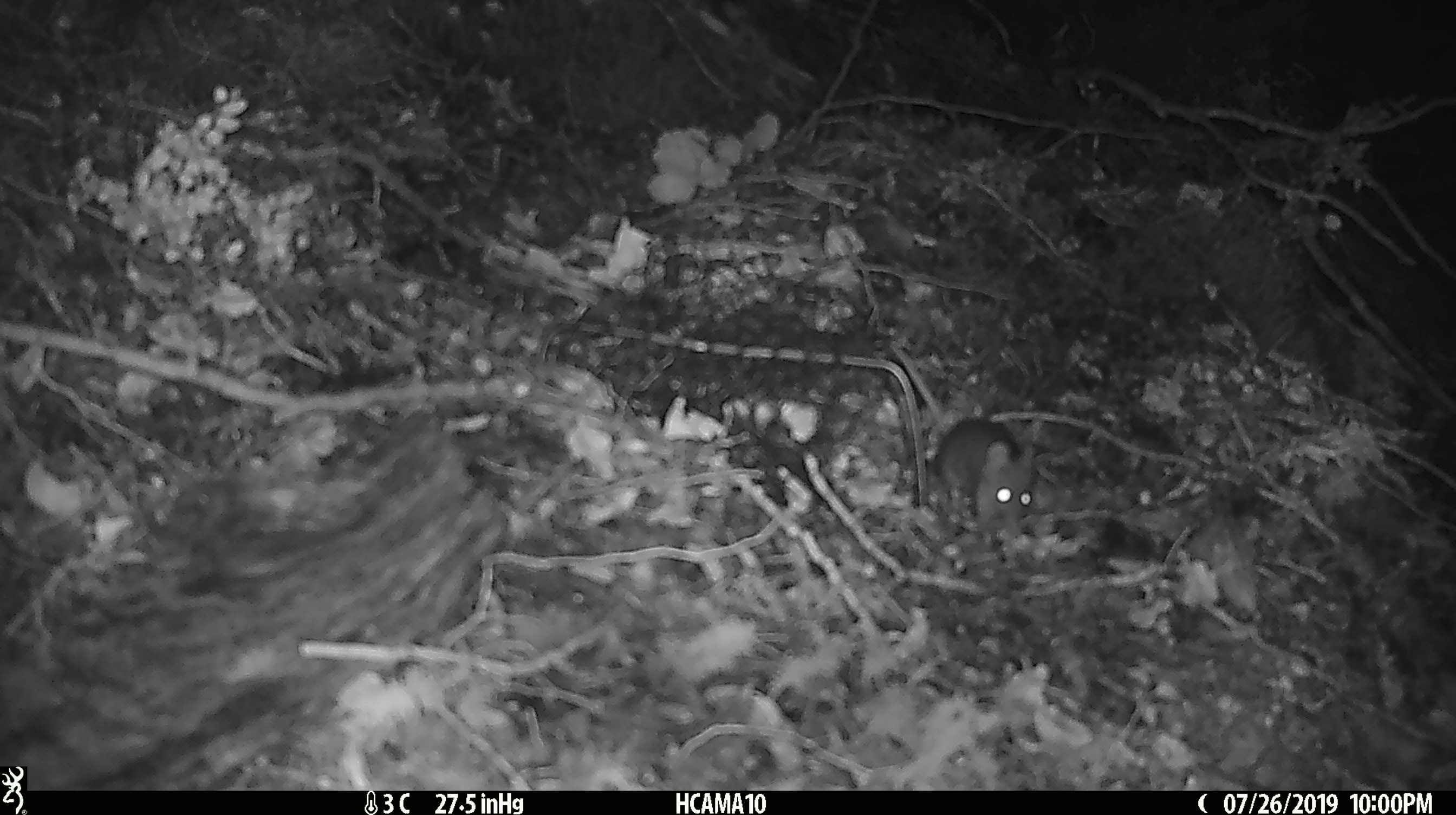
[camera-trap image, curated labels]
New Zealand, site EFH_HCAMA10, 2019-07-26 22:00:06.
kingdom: Animalia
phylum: Chordata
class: Mammalia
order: Rodentia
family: Muridae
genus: Mus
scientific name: Mus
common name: mouse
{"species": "mouse (Mus)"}